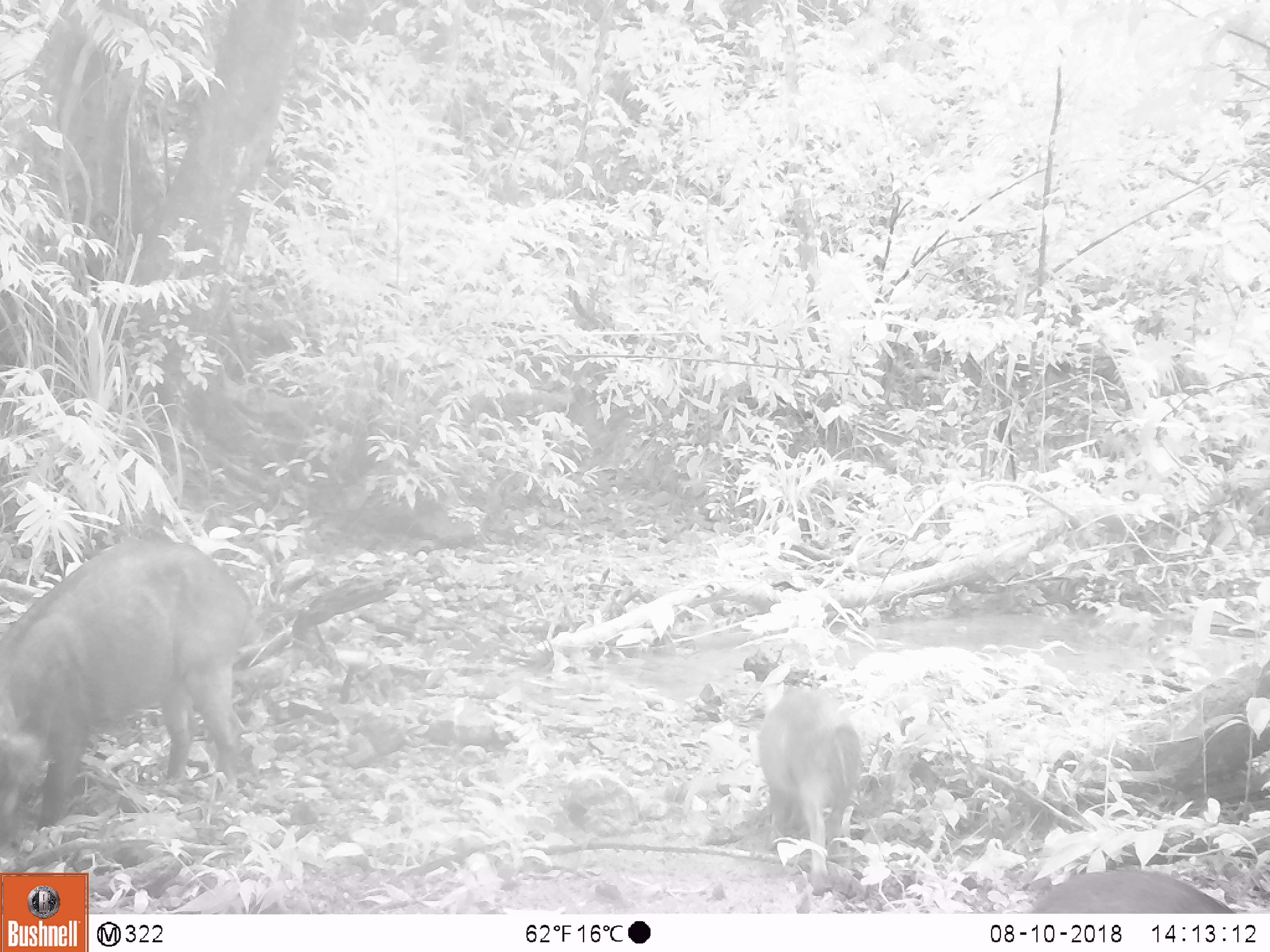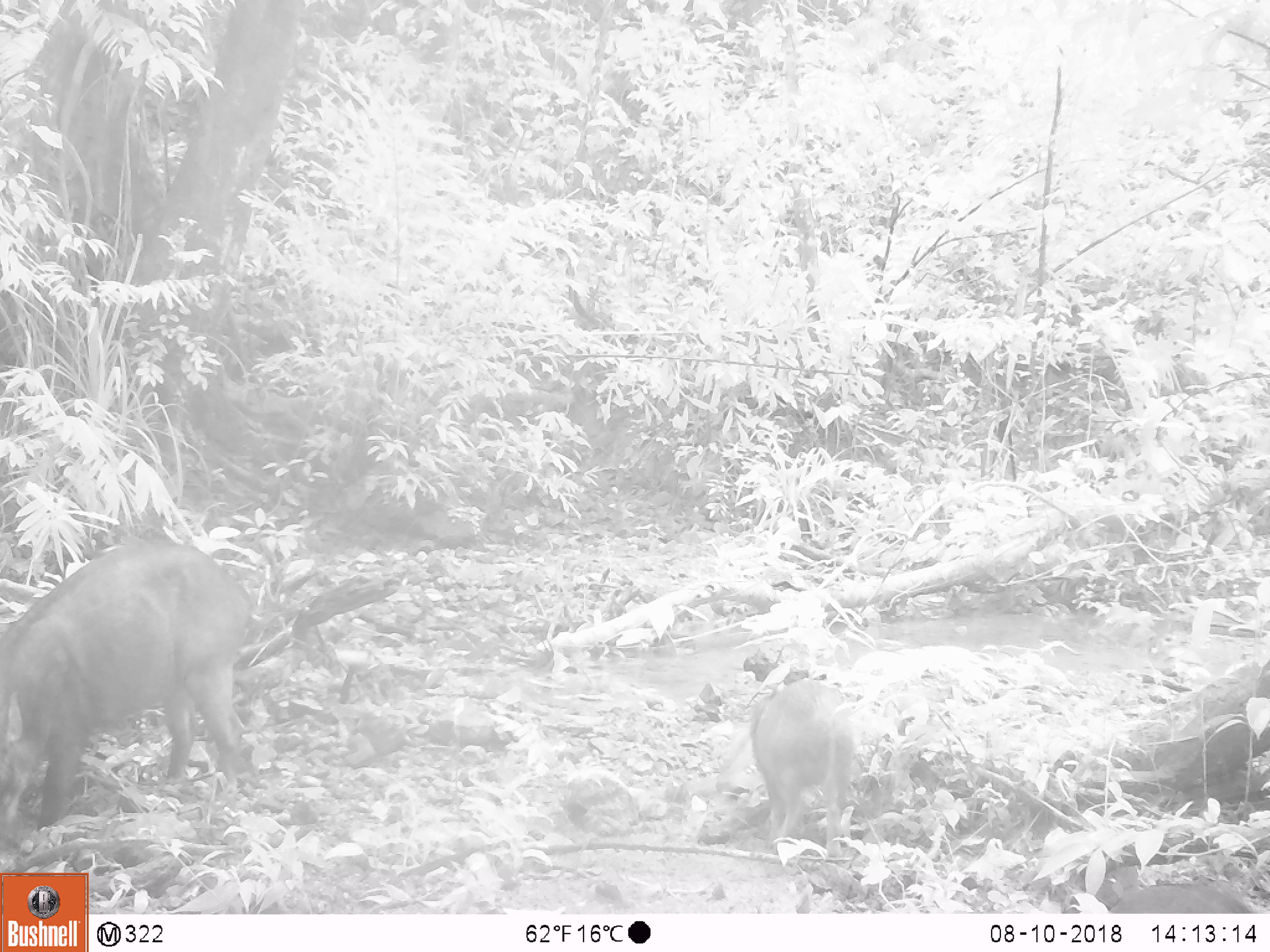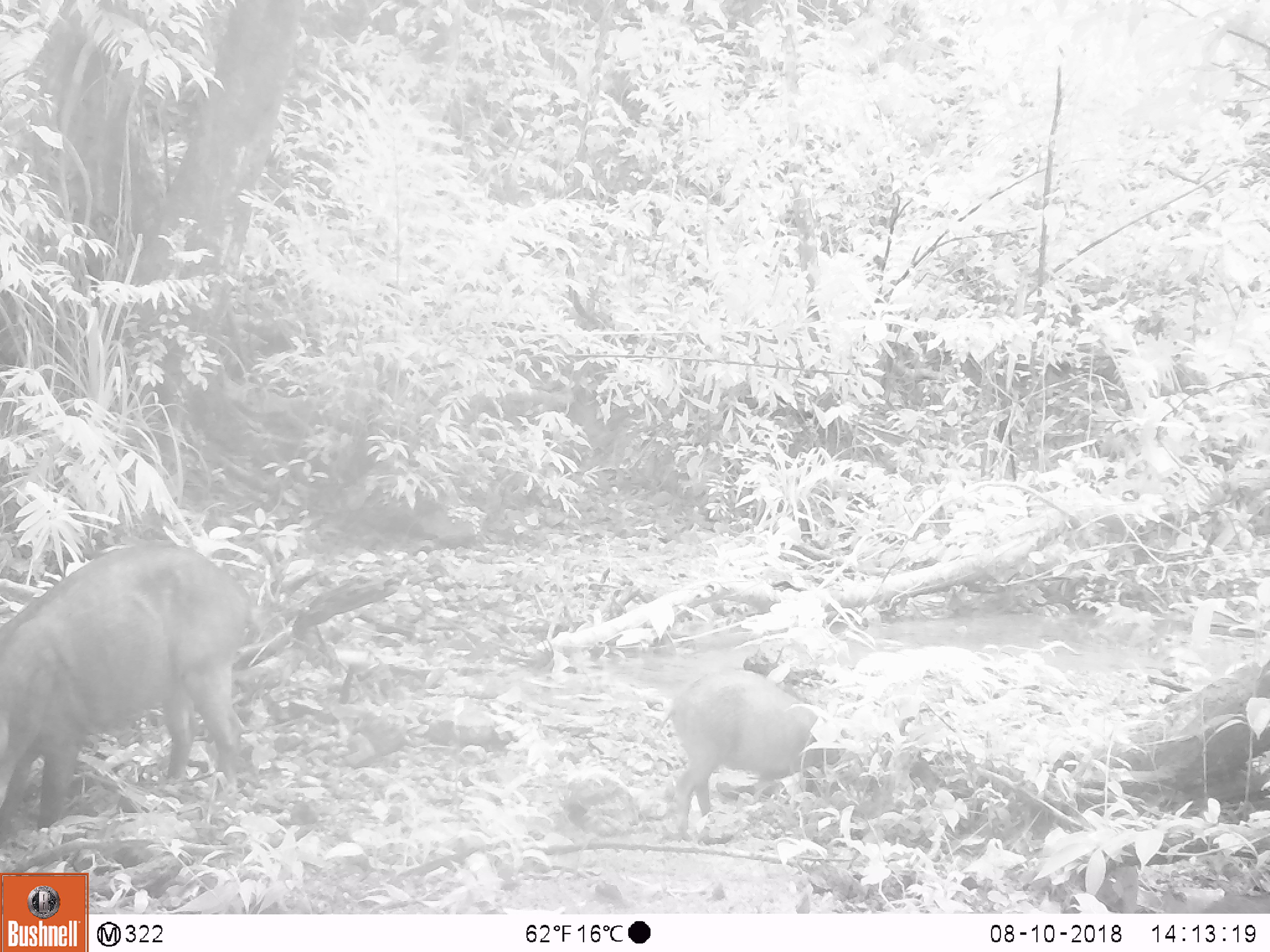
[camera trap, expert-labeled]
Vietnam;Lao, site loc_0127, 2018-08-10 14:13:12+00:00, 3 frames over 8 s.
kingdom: Animalia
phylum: Chordata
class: Mammalia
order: Artiodactyla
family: Suidae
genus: Sus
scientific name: Sus scrofa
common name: eurasian wild pig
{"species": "eurasian wild pig (Sus scrofa)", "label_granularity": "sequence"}